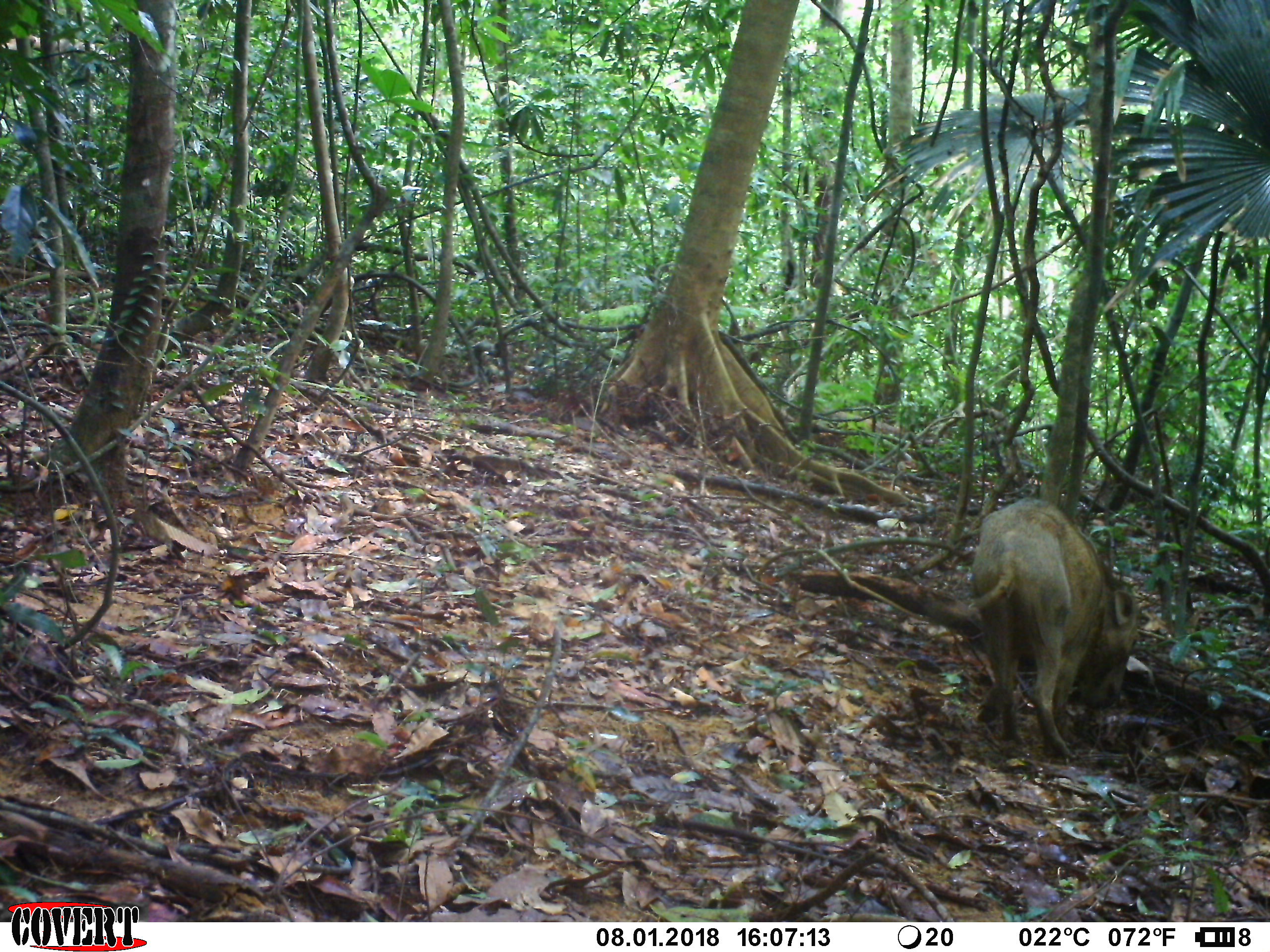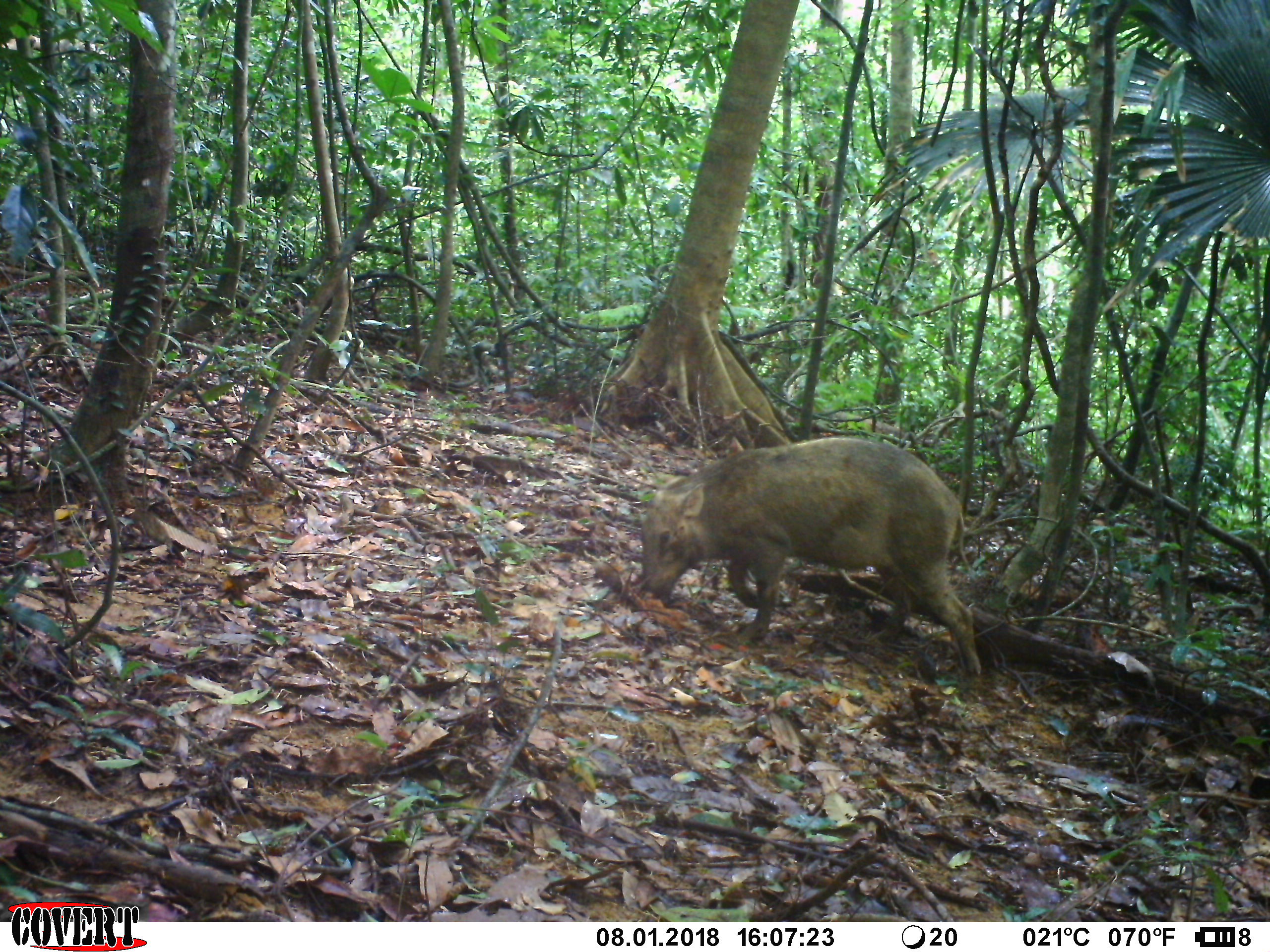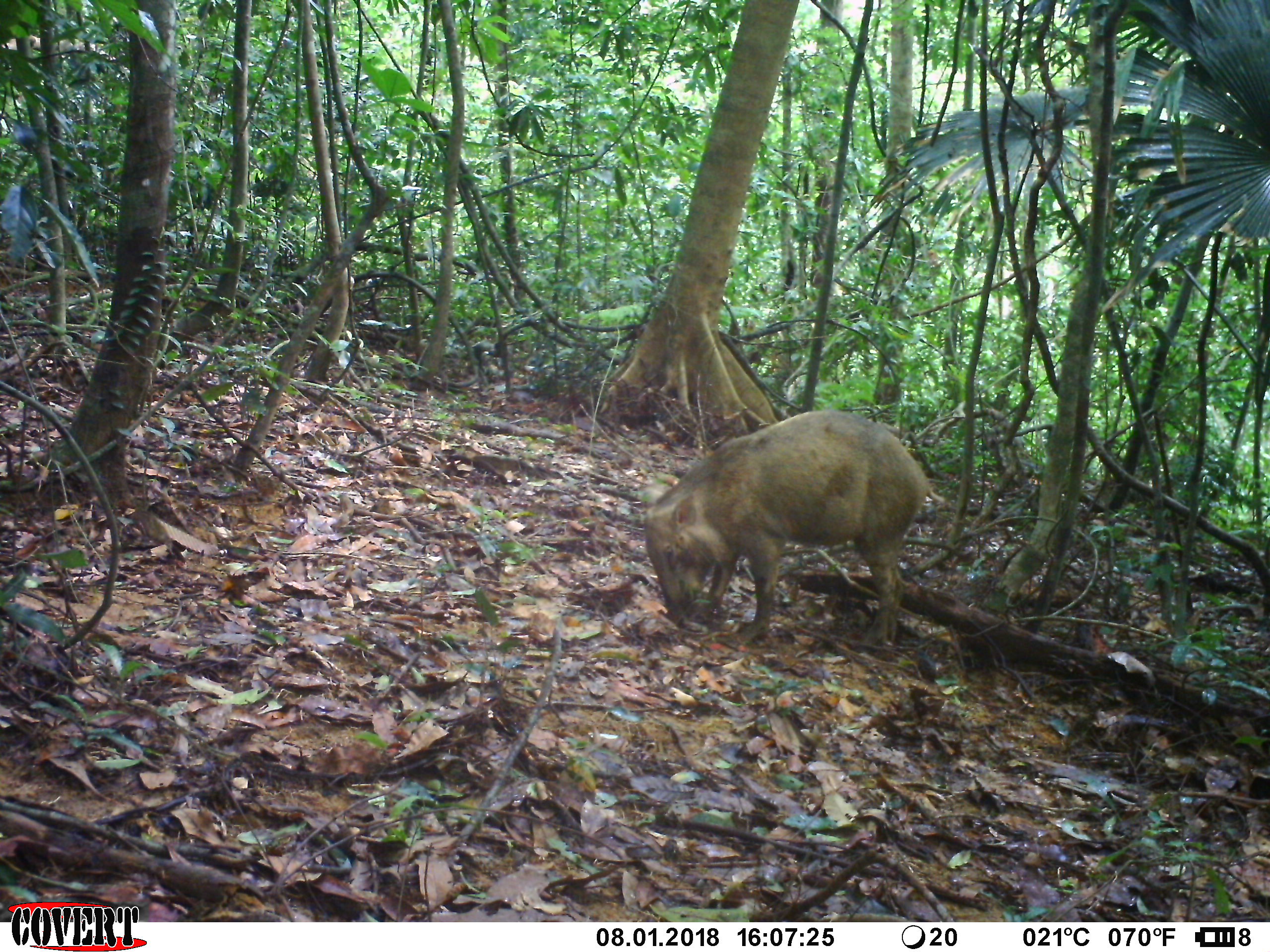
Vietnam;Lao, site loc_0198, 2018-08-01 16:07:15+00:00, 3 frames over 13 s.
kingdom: Animalia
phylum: Chordata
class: Mammalia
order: Artiodactyla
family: Suidae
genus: Sus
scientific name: Sus scrofa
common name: eurasian wild pig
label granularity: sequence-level